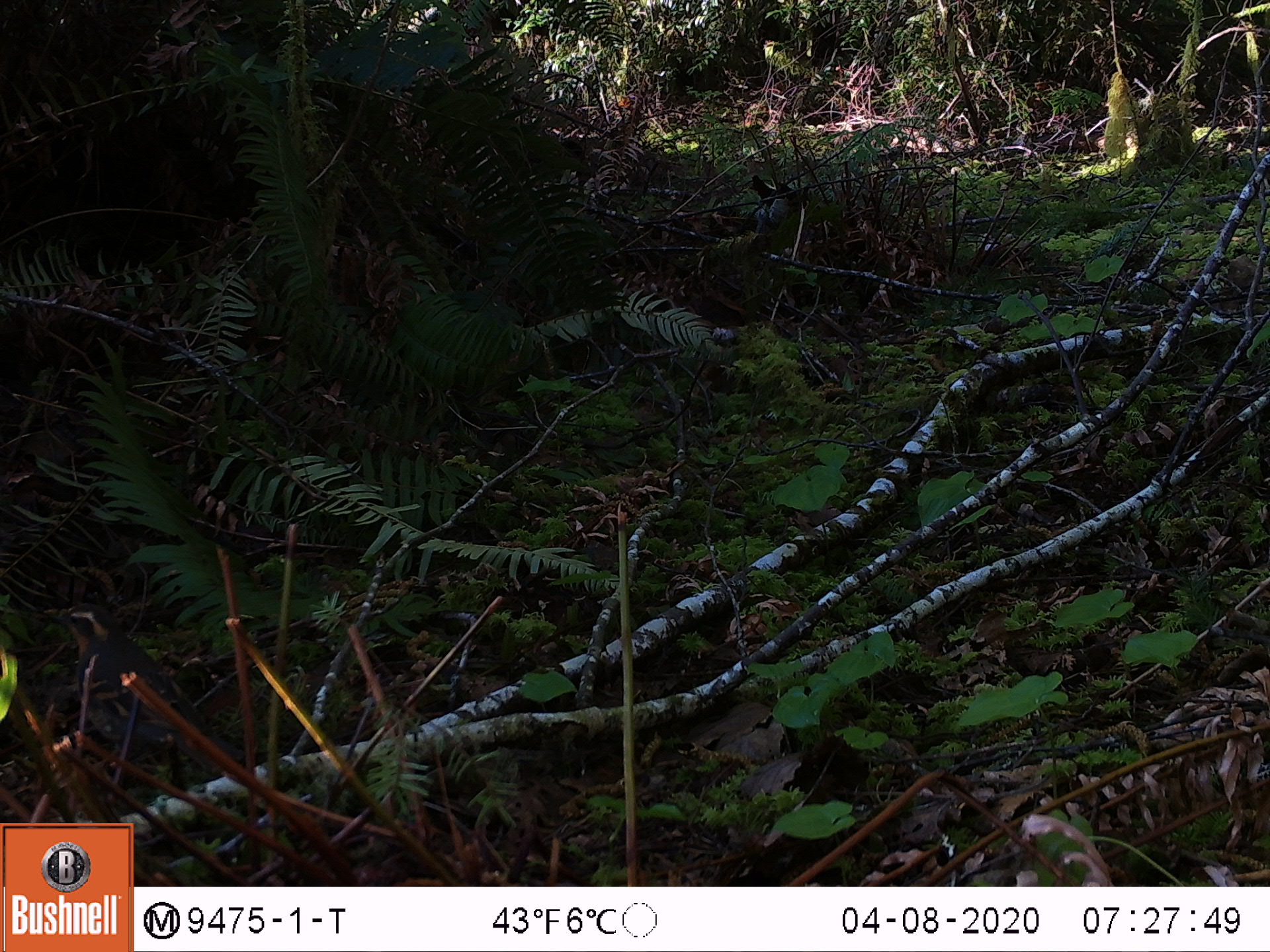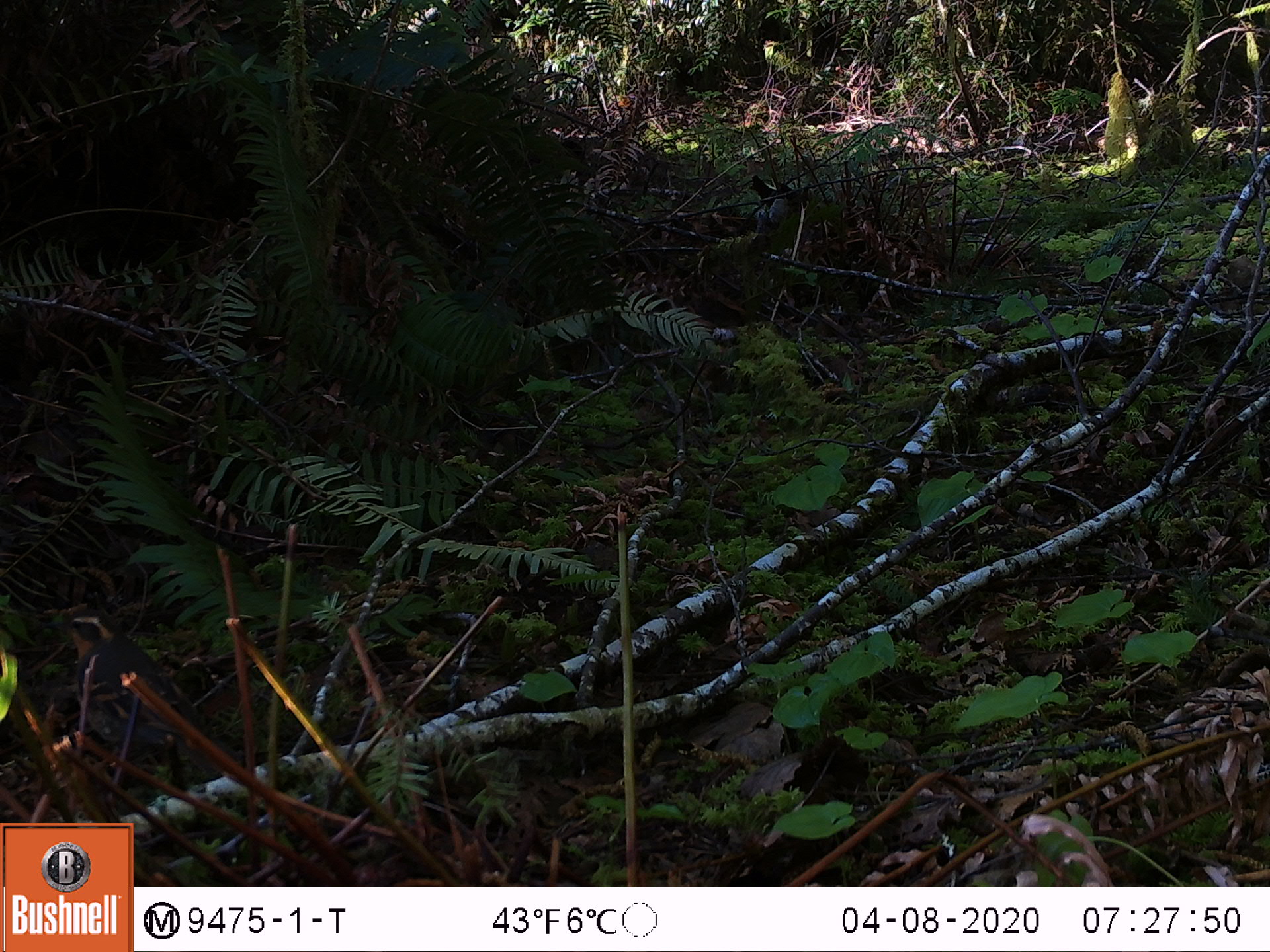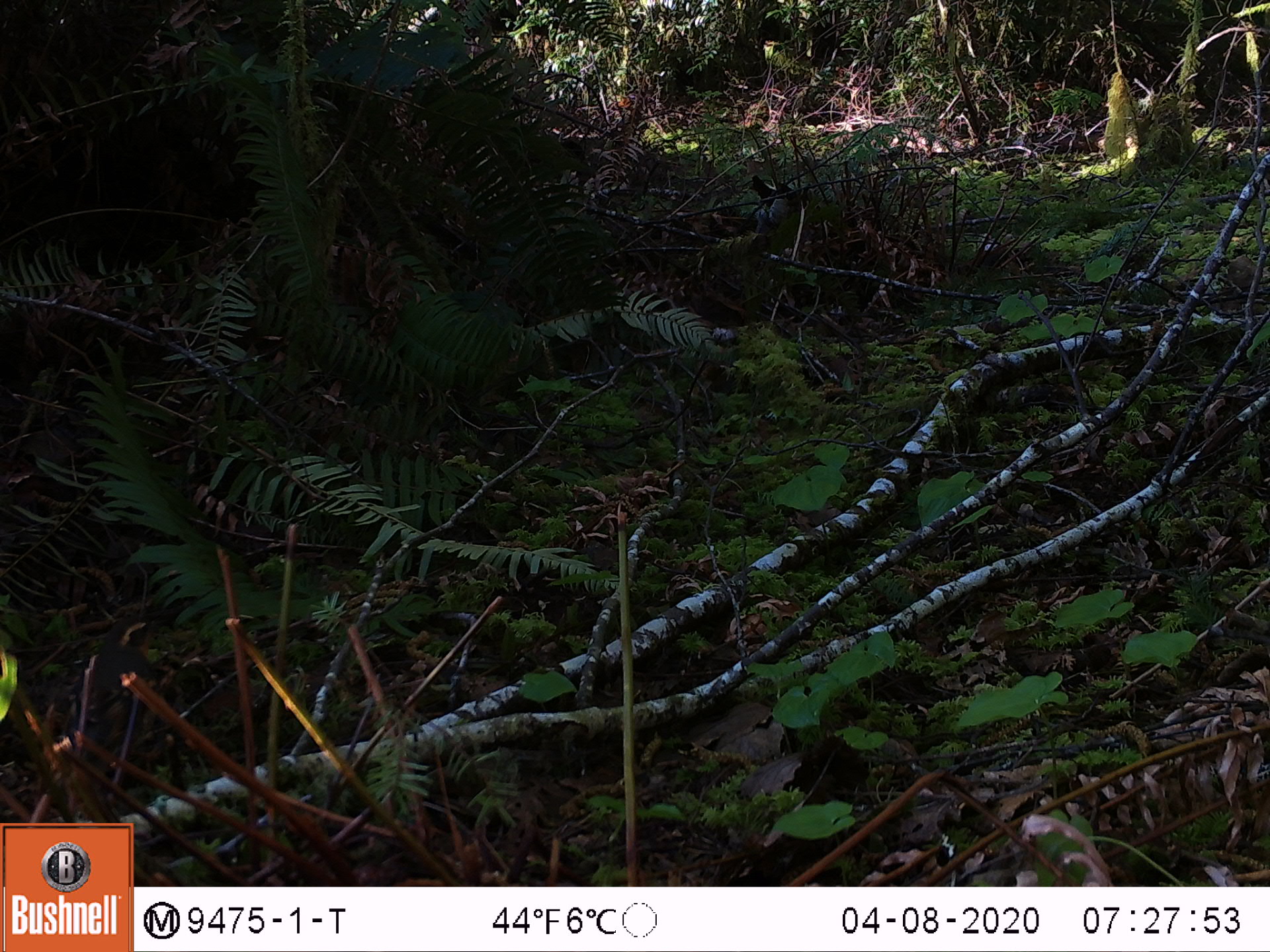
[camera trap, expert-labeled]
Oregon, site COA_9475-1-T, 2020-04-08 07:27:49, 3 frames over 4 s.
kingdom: Animalia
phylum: Chordata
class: Aves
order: Passeriformes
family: Turdidae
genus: Ixoreus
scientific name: Ixoreus naevius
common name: varied thrush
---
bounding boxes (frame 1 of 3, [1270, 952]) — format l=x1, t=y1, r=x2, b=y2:
varied thrush: l=50, t=599, r=192, b=763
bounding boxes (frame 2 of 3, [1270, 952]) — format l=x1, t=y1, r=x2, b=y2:
varied thrush: l=48, t=600, r=211, b=767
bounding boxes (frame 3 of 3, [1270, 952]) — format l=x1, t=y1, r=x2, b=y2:
varied thrush: l=70, t=604, r=163, b=763